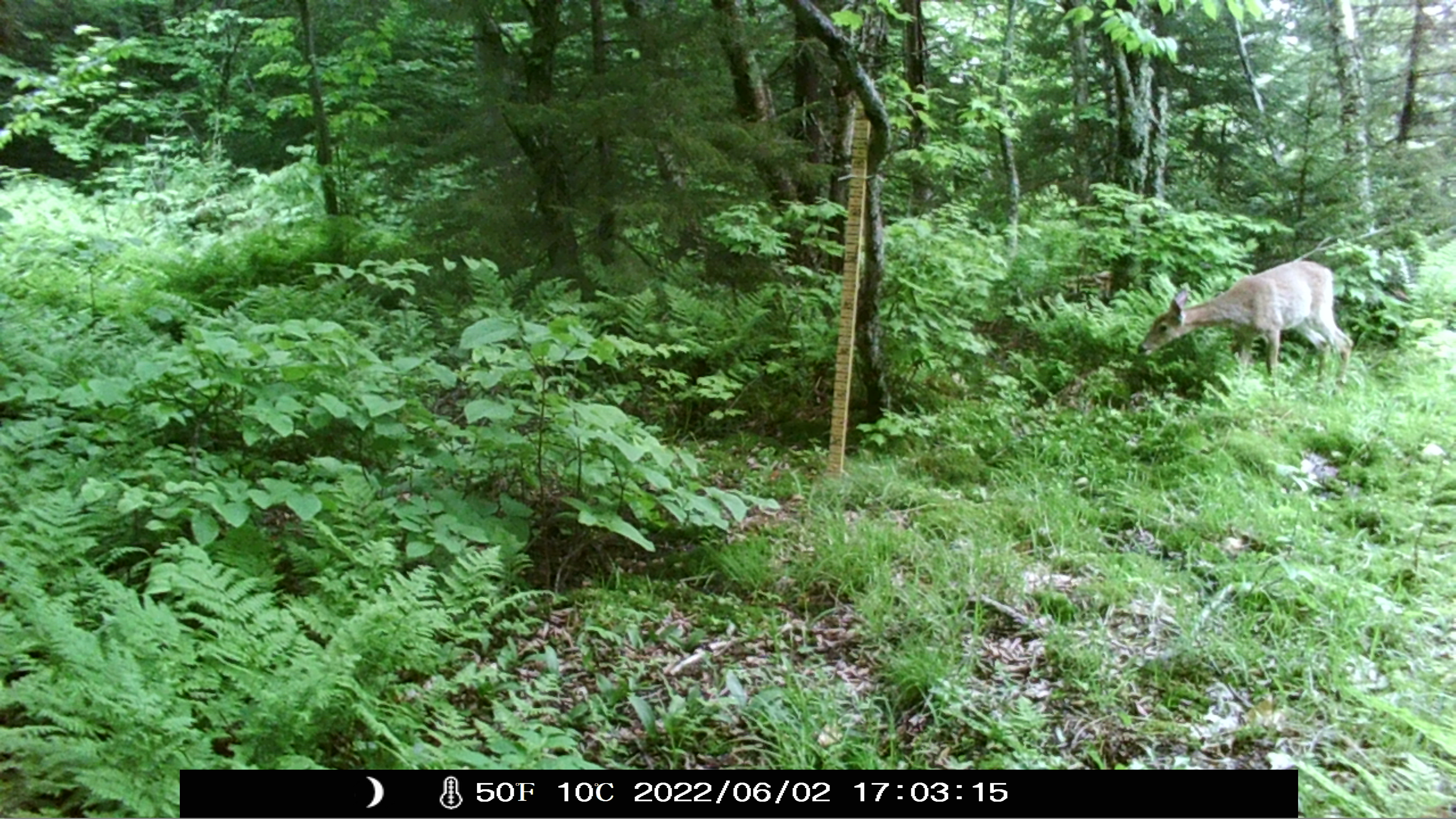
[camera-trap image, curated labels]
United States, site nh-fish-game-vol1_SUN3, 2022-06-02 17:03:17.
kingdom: Animalia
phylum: Chordata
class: Mammalia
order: Artiodactyla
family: Cervidae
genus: Odocoileus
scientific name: Odocoileus virginianus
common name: white-tailed deer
White-tailed deer (Odocoileus virginianus).